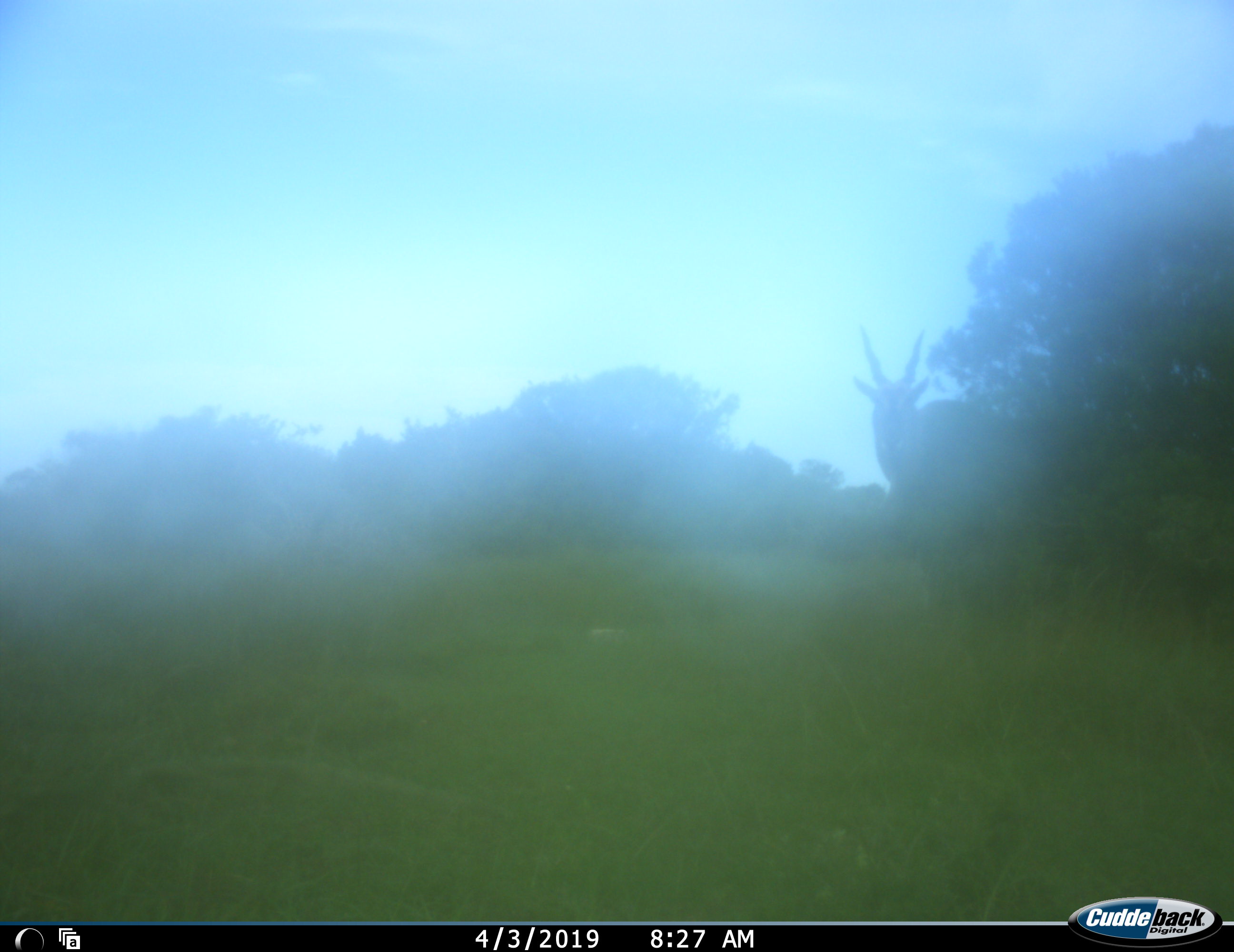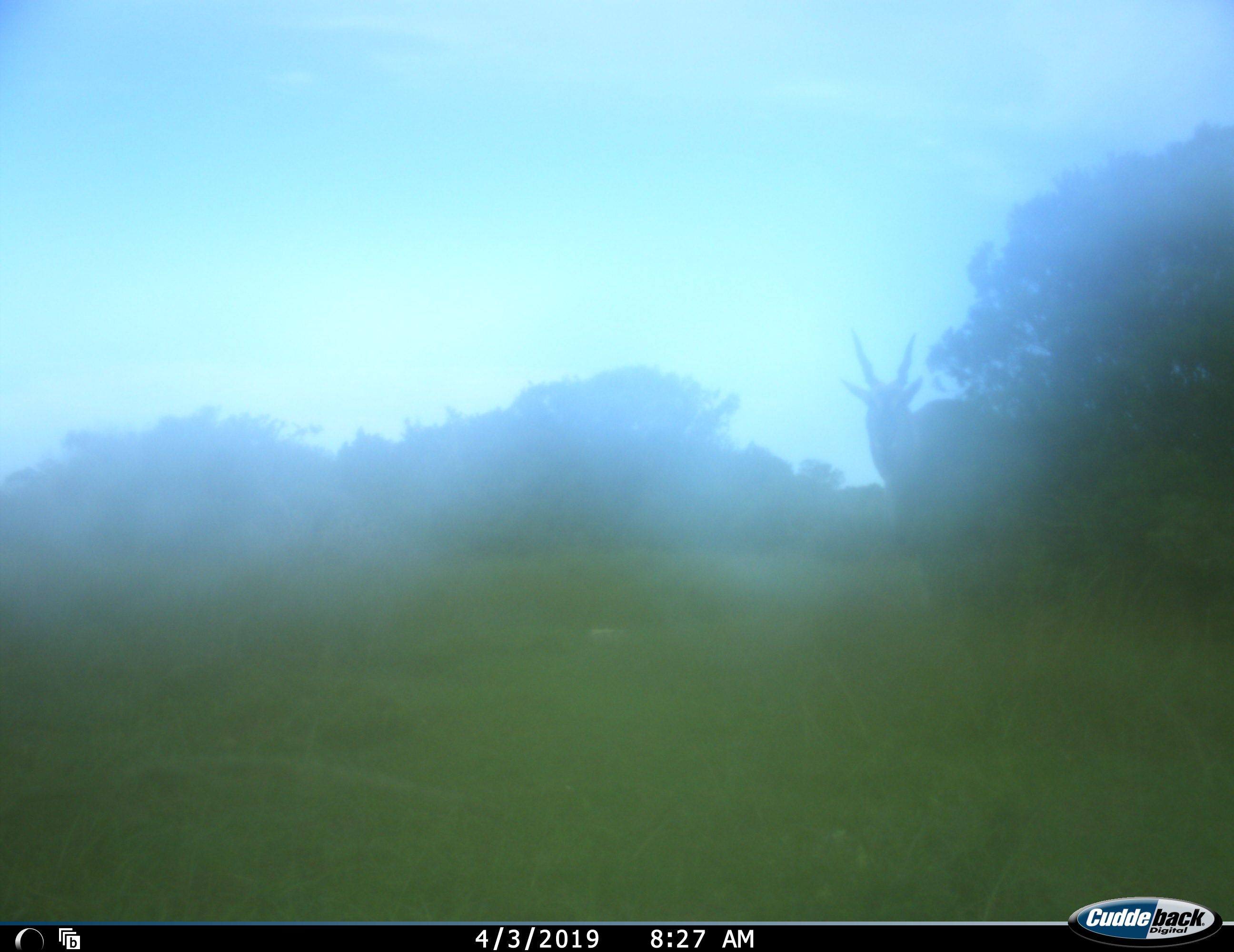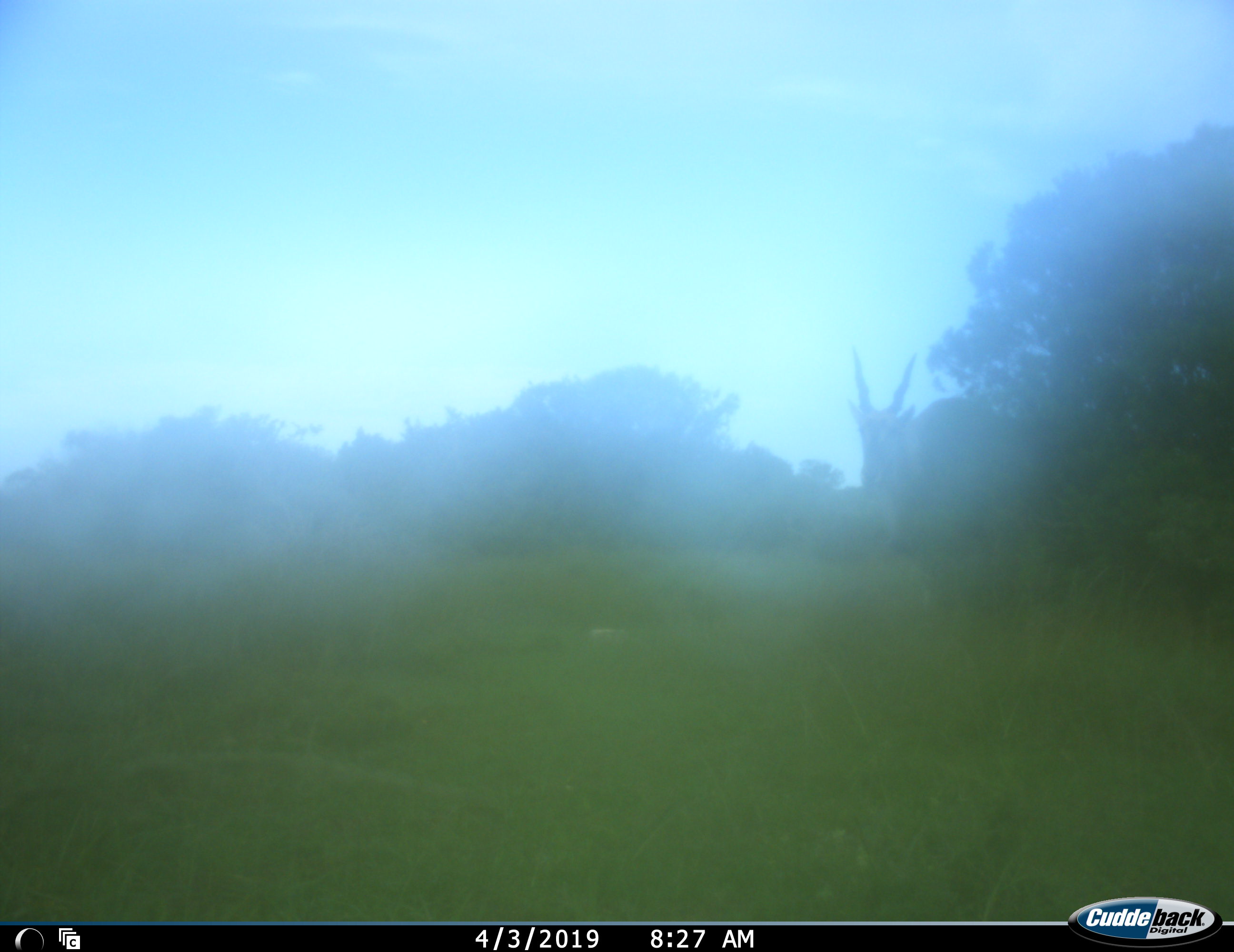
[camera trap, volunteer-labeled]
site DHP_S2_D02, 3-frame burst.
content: unidentified animal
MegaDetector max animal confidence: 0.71